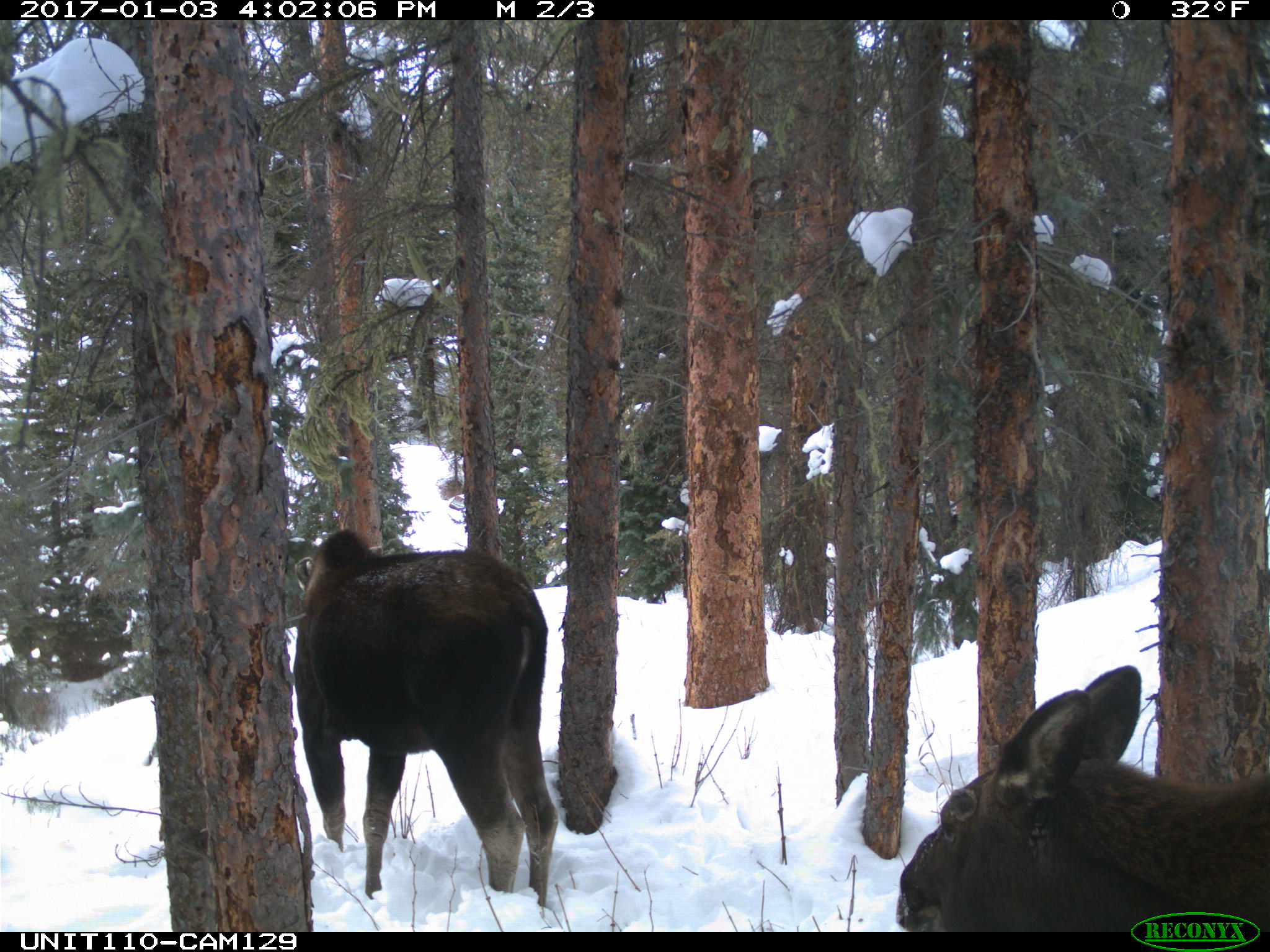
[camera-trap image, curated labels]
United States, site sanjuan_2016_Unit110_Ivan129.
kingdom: Animalia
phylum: Chordata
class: Mammalia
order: Artiodactyla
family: Cervidae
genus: Alces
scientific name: Alces alces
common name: moose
Alces alces (moose).